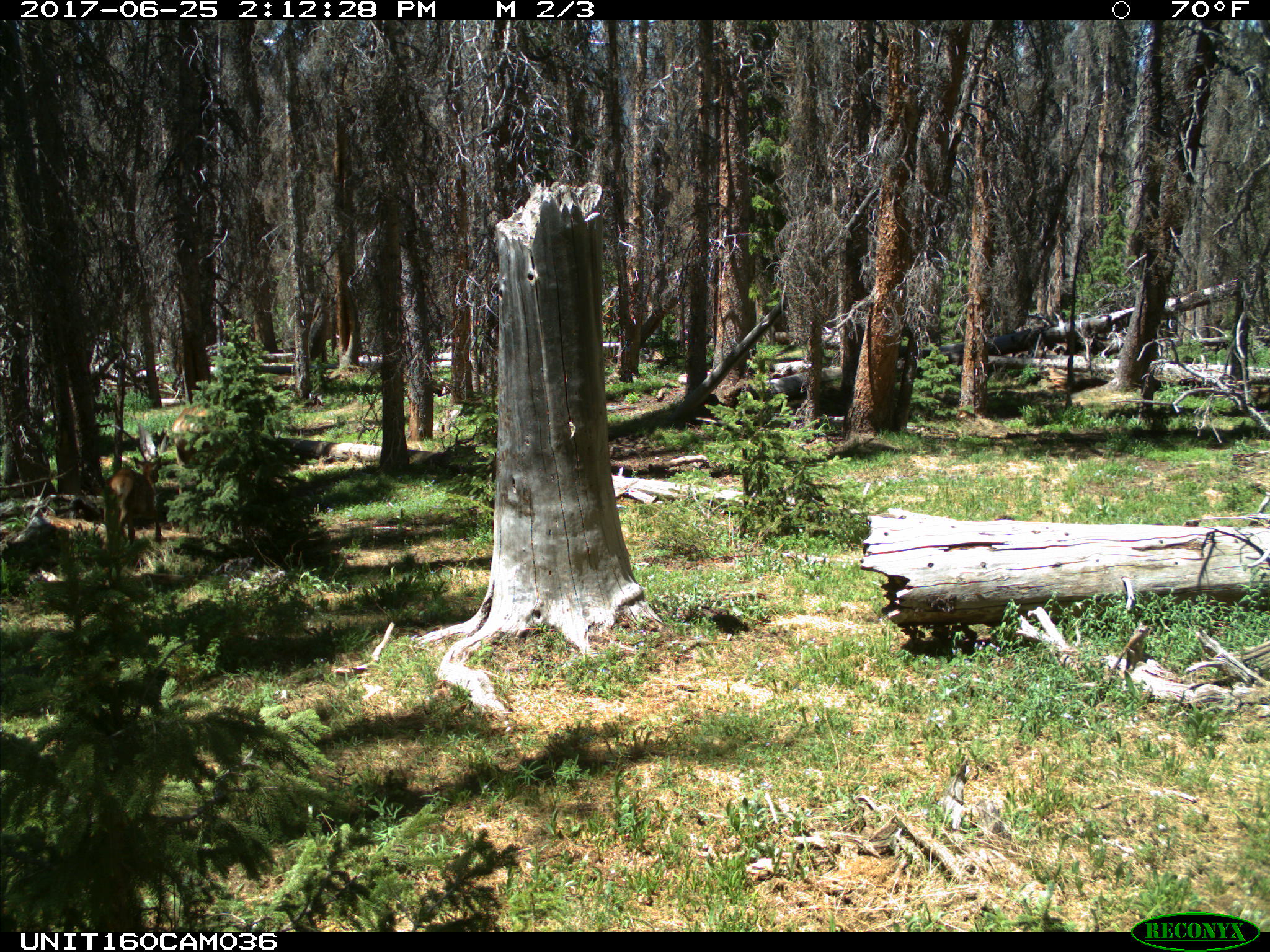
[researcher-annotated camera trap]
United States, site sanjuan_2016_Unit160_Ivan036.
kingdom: Animalia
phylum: Chordata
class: Mammalia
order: Artiodactyla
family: Cervidae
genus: Cervus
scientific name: Cervus elaphus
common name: red deer